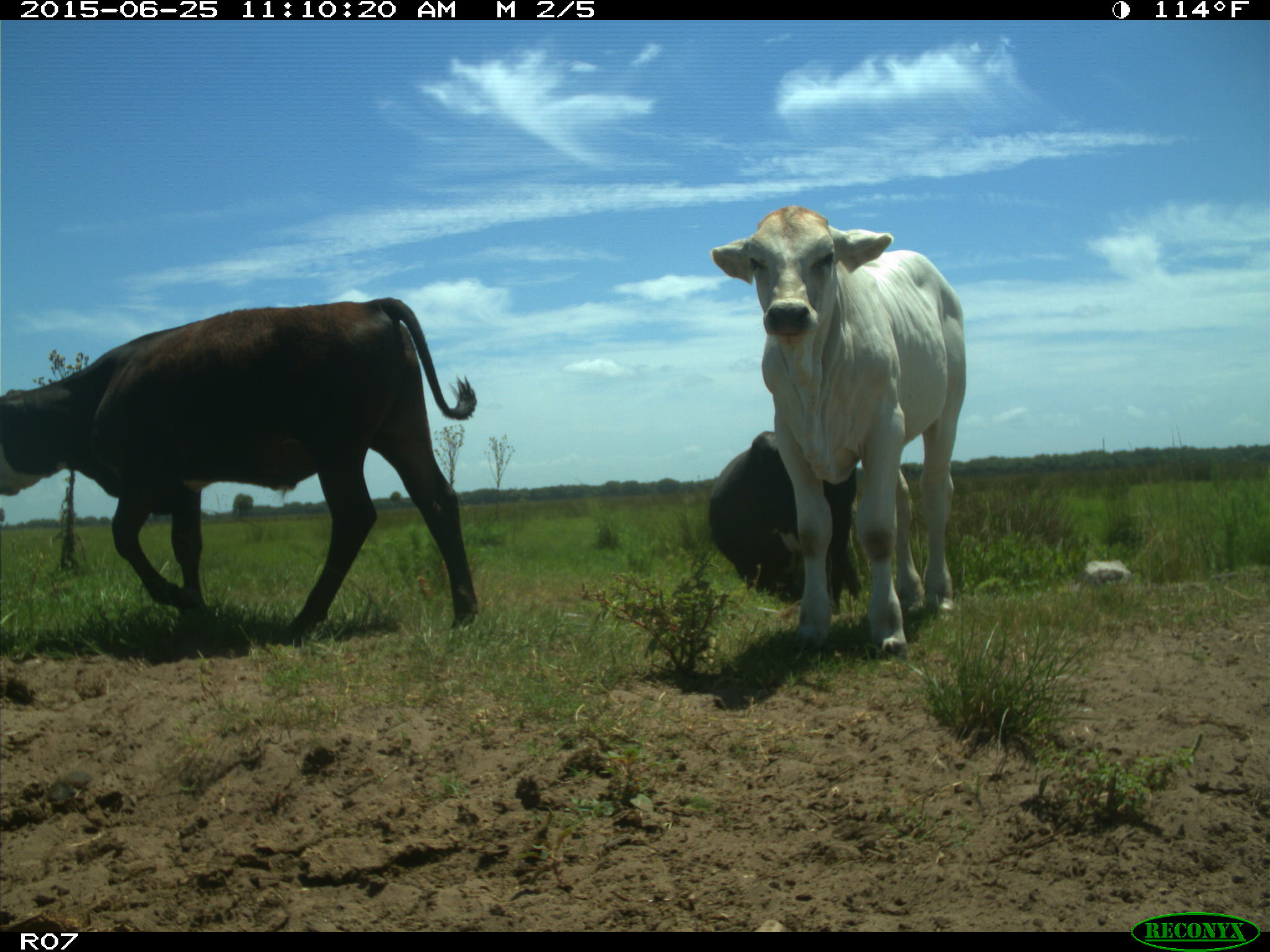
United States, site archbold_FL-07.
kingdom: Animalia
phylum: Chordata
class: Mammalia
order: Artiodactyla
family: Bovidae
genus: Bos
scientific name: Bos taurus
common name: domestic cow